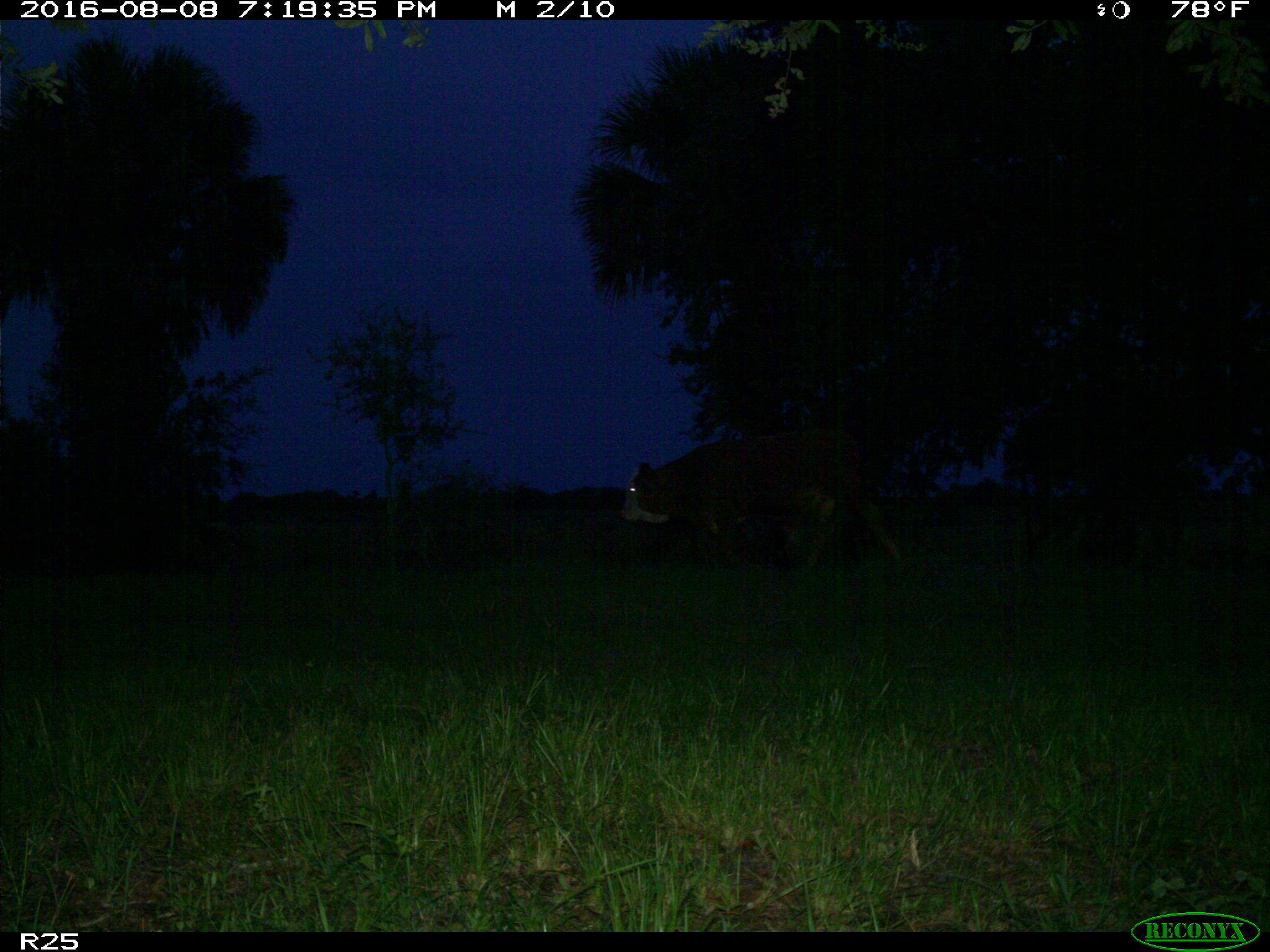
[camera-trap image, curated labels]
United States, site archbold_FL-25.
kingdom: Animalia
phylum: Chordata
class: Mammalia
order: Artiodactyla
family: Bovidae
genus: Bos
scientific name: Bos taurus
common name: domestic cow